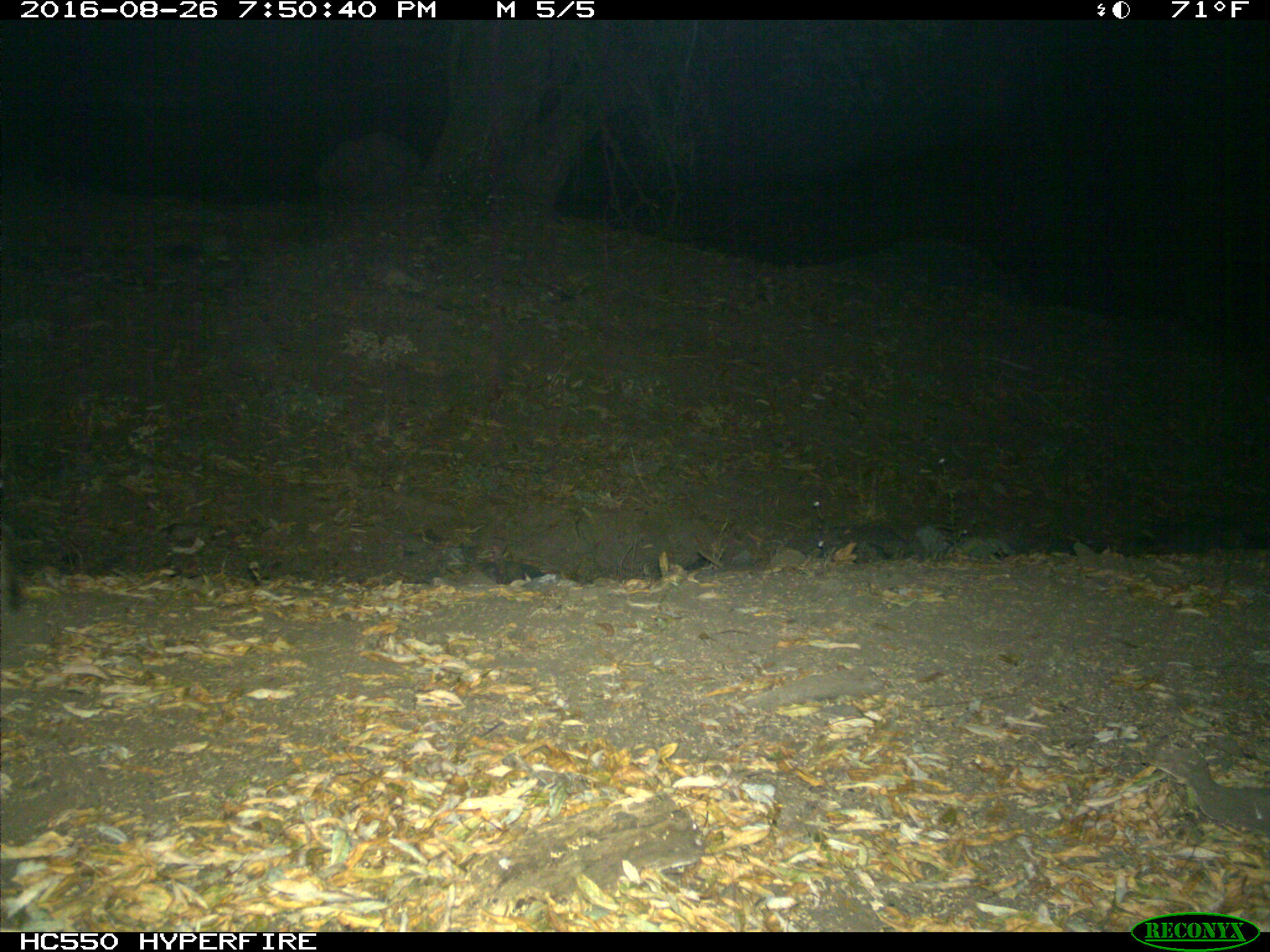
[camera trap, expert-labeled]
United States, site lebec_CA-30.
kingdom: Animalia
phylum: Chordata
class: Mammalia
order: Carnivora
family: Felidae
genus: Lynx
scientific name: Lynx rufus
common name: bobcat